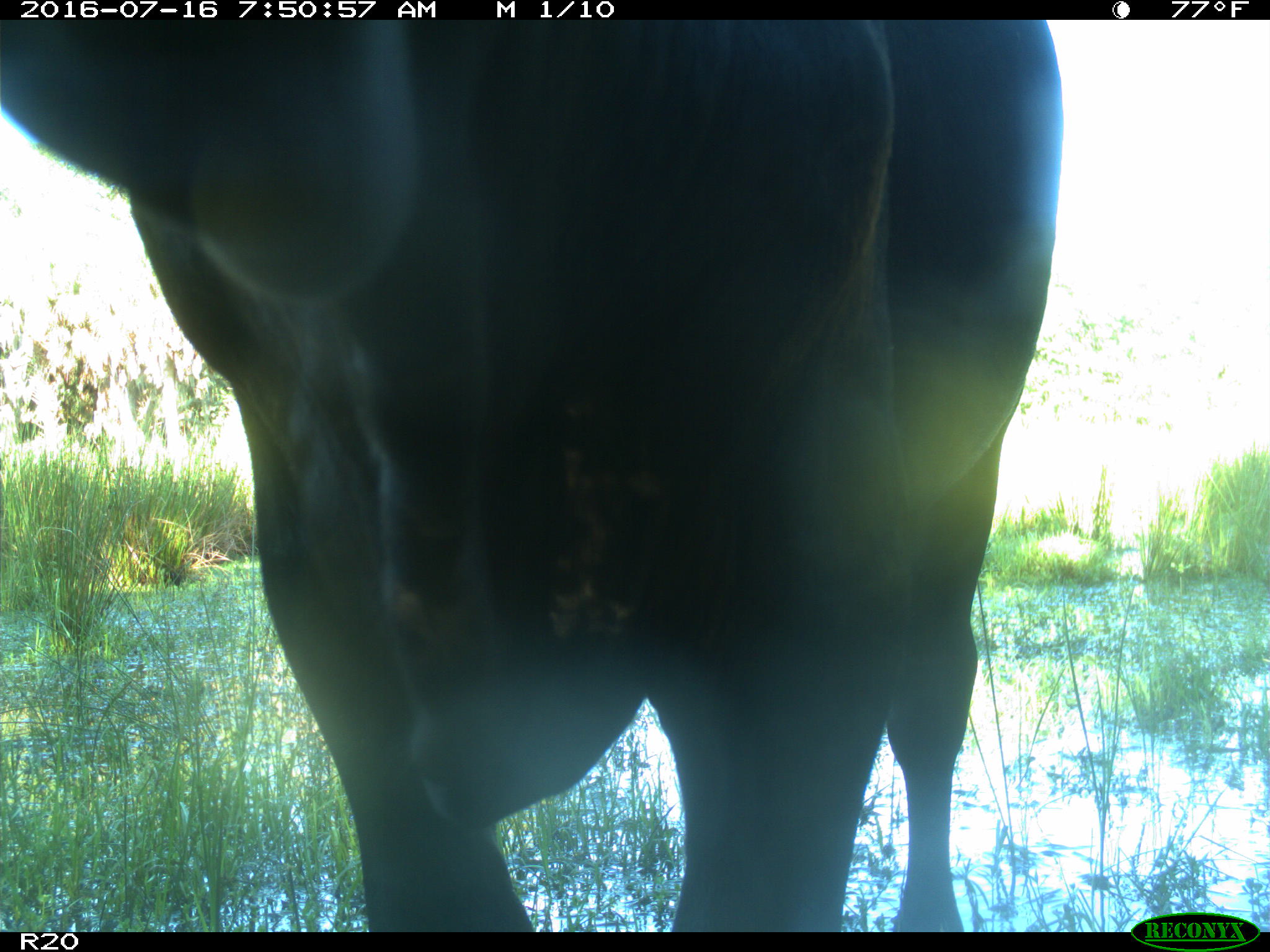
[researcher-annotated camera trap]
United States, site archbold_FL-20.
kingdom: Animalia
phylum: Chordata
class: Mammalia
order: Artiodactyla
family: Bovidae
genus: Bos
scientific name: Bos taurus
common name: domestic cow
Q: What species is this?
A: Bos taurus (domestic cow).